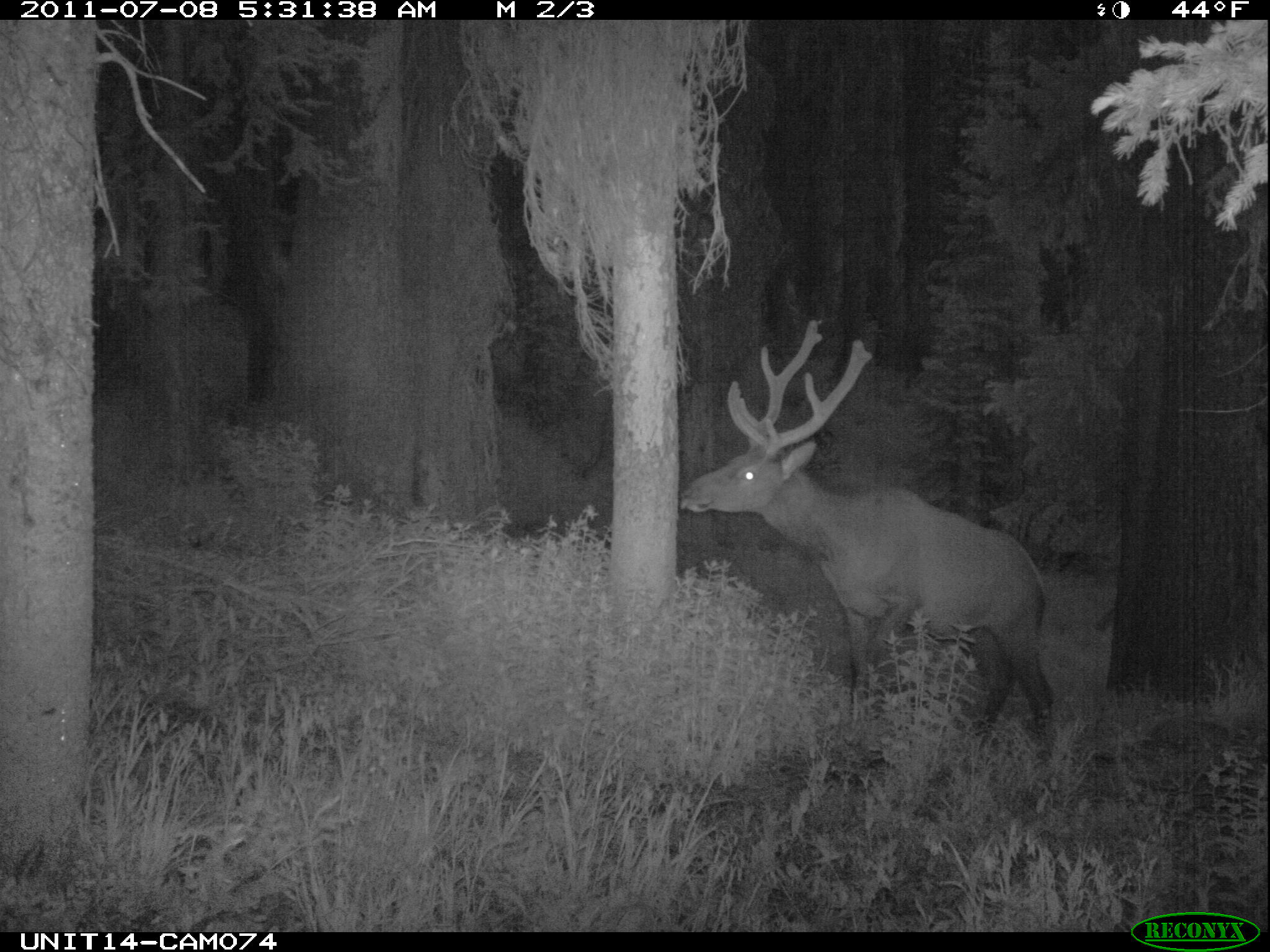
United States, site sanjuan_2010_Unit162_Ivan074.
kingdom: Animalia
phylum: Chordata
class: Mammalia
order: Artiodactyla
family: Cervidae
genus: Cervus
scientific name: Cervus elaphus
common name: red deer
Cervus elaphus (red deer).